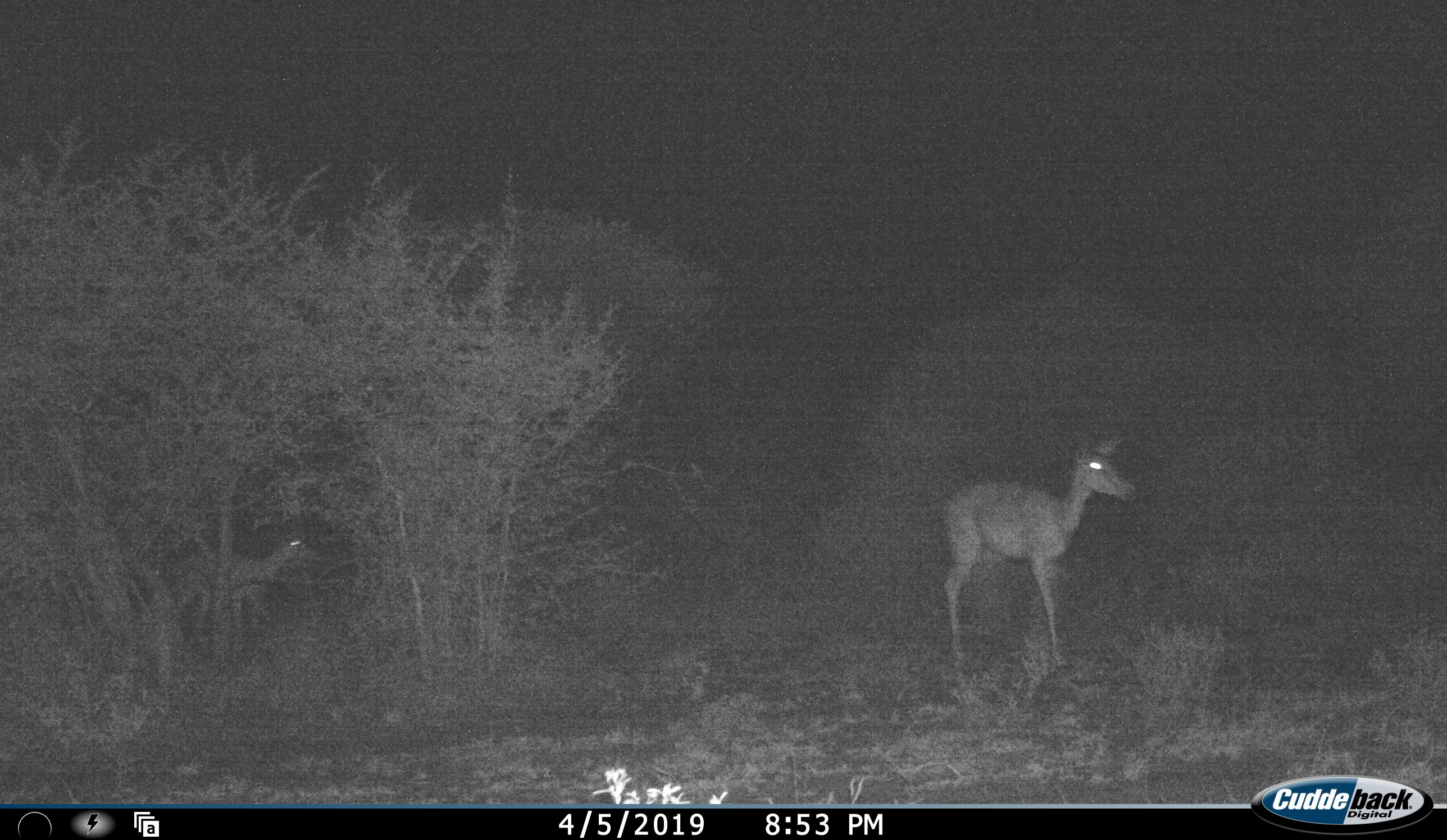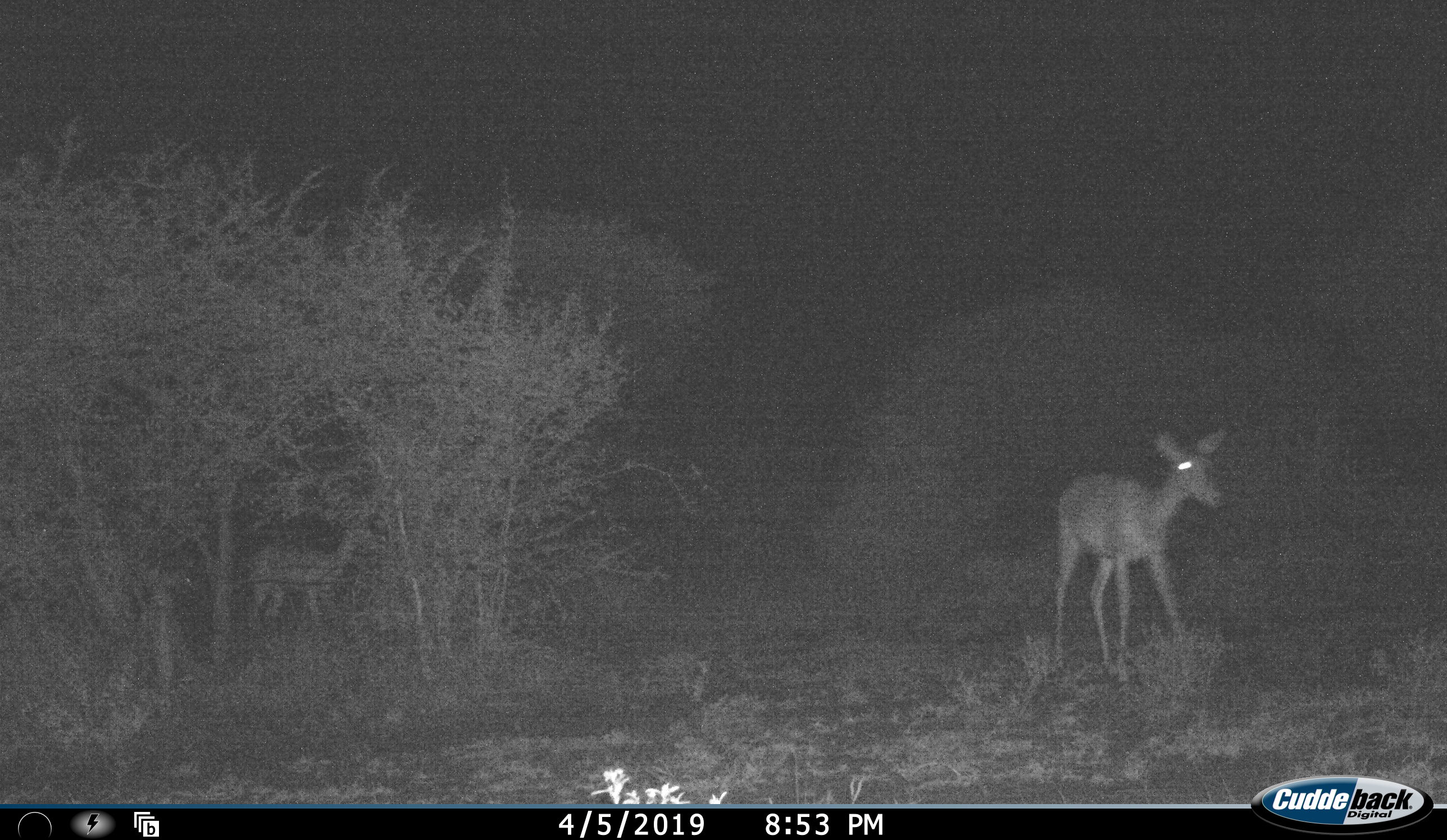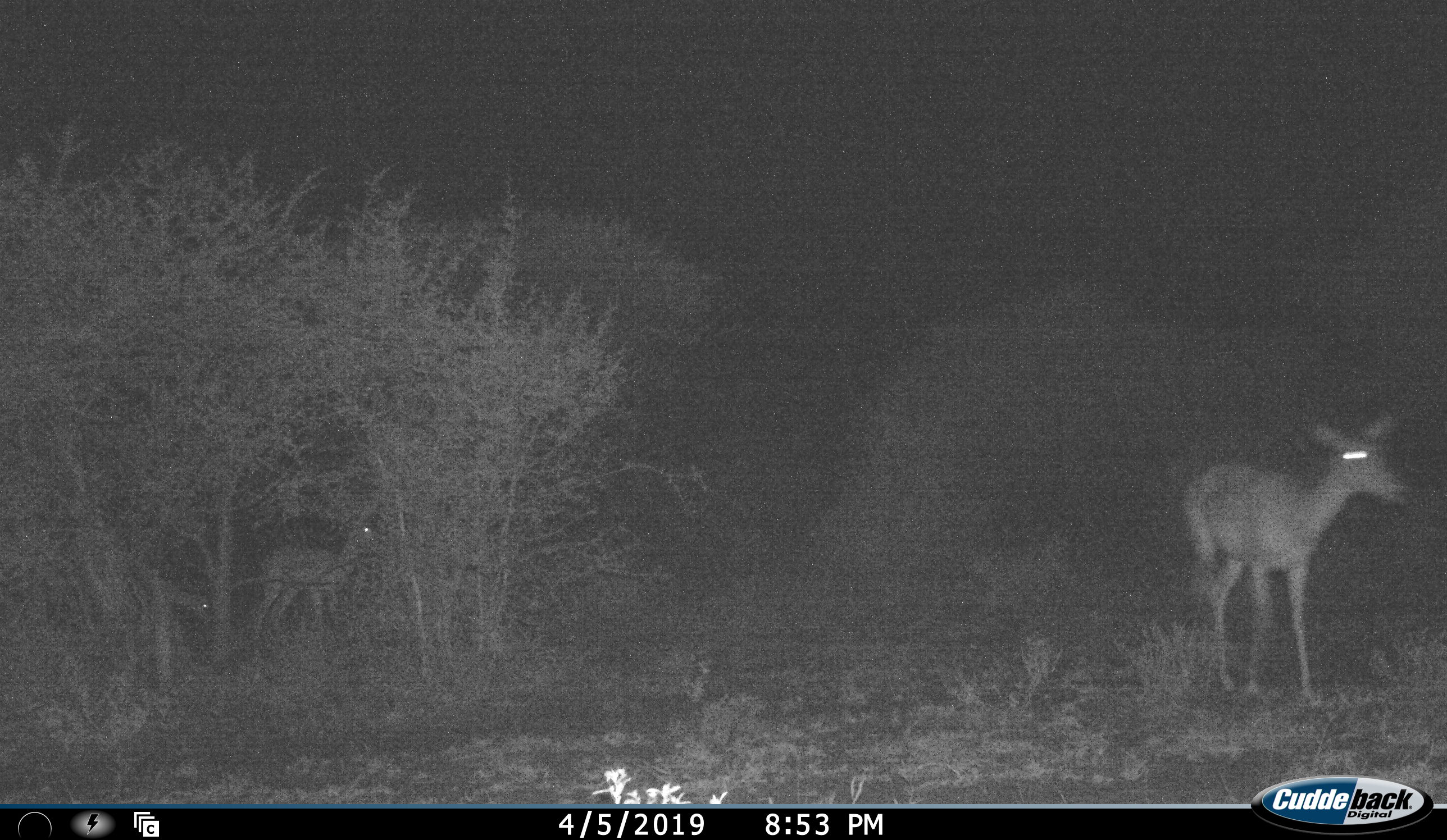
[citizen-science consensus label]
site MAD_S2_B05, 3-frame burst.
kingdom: Animalia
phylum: Chordata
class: Mammalia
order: Artiodactyla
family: Bovidae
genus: Aepyceros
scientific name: Aepyceros melampus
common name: impala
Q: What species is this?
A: Impala (Aepyceros melampus).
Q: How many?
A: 3.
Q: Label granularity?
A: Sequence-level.